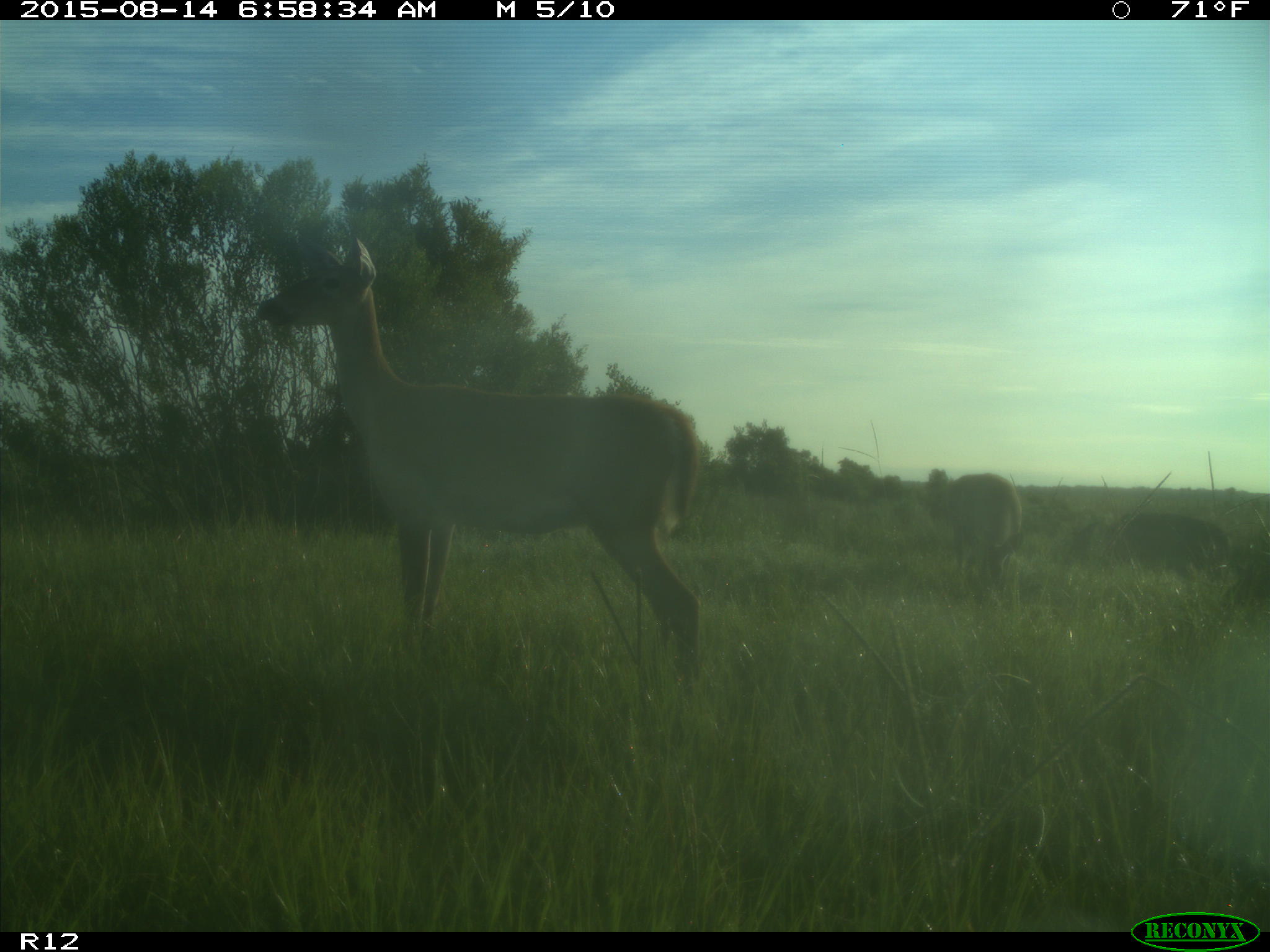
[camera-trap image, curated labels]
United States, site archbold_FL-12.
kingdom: Animalia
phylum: Chordata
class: Mammalia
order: Artiodactyla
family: Cervidae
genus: Odocoileus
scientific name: Odocoileus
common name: deer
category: unidentified deer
Unidentified deer (deer) (Odocoileus).